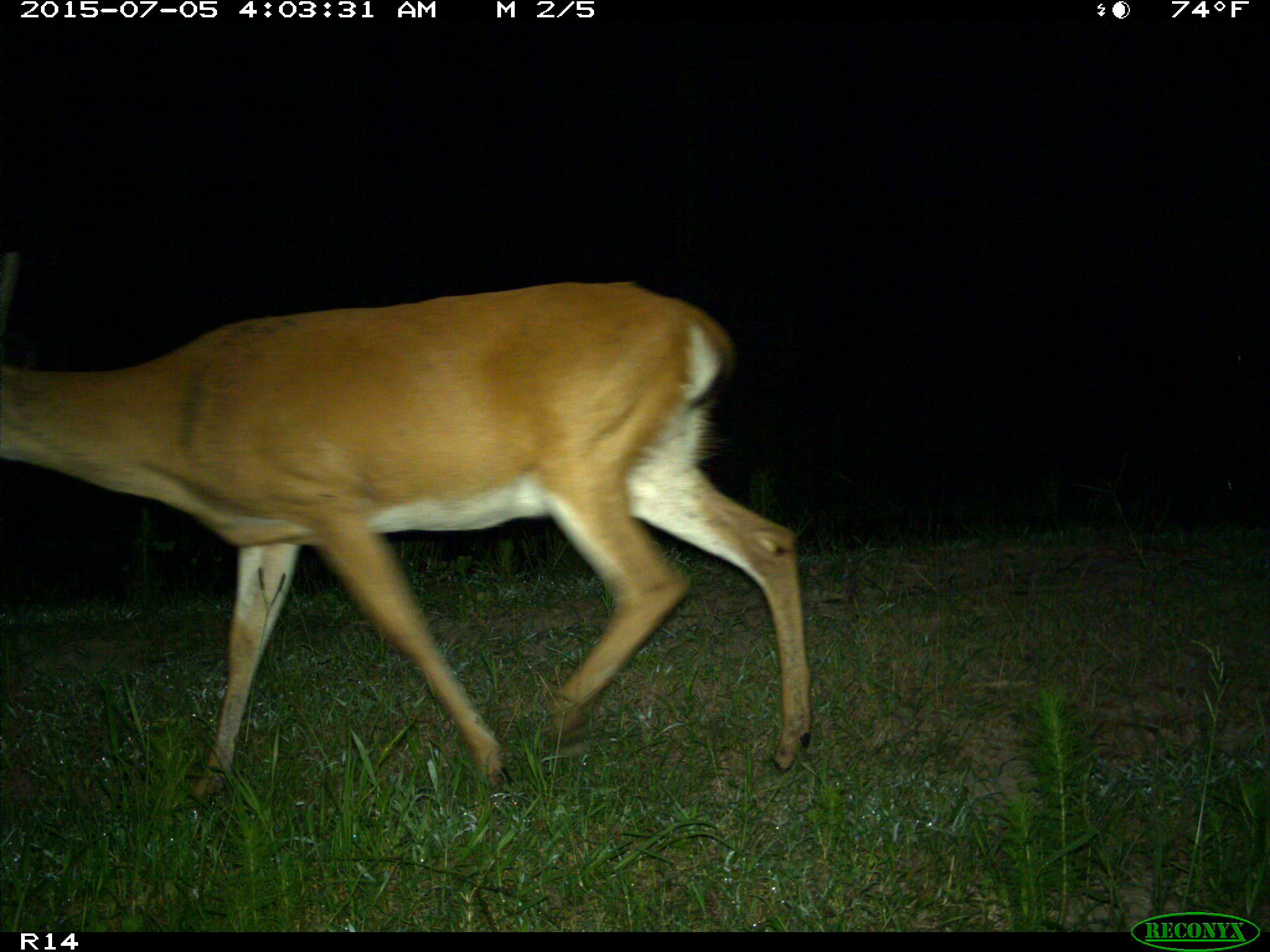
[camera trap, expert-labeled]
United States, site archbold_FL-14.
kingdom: Animalia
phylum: Chordata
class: Mammalia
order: Artiodactyla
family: Cervidae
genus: Odocoileus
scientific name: Odocoileus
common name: deer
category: unidentified deer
Unidentified deer (deer) (Odocoileus).